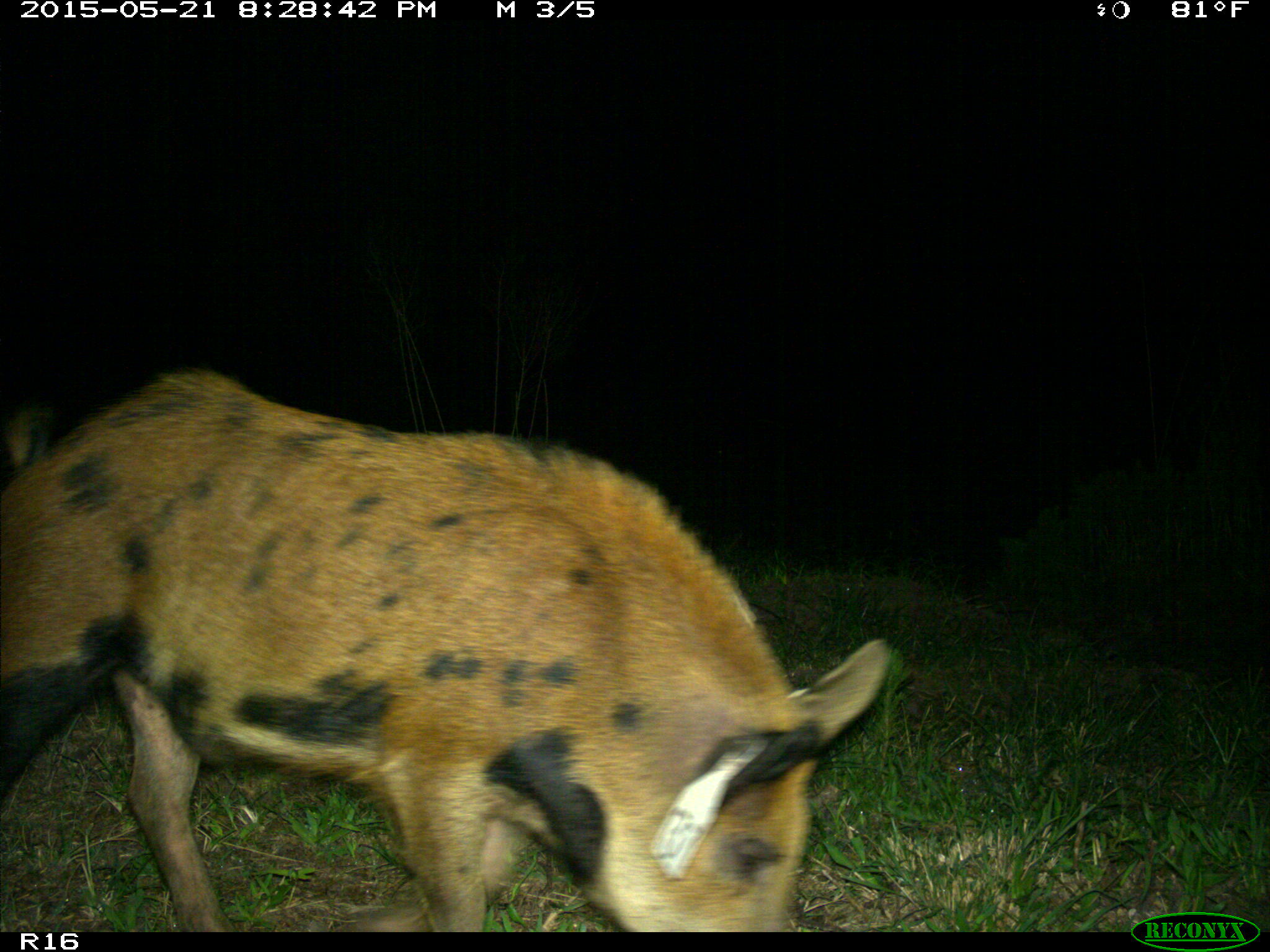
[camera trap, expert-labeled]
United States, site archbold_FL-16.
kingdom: Animalia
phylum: Chordata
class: Mammalia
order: Artiodactyla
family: Suidae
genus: Sus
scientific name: Sus scrofa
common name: wild boar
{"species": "Sus scrofa (wild boar)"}